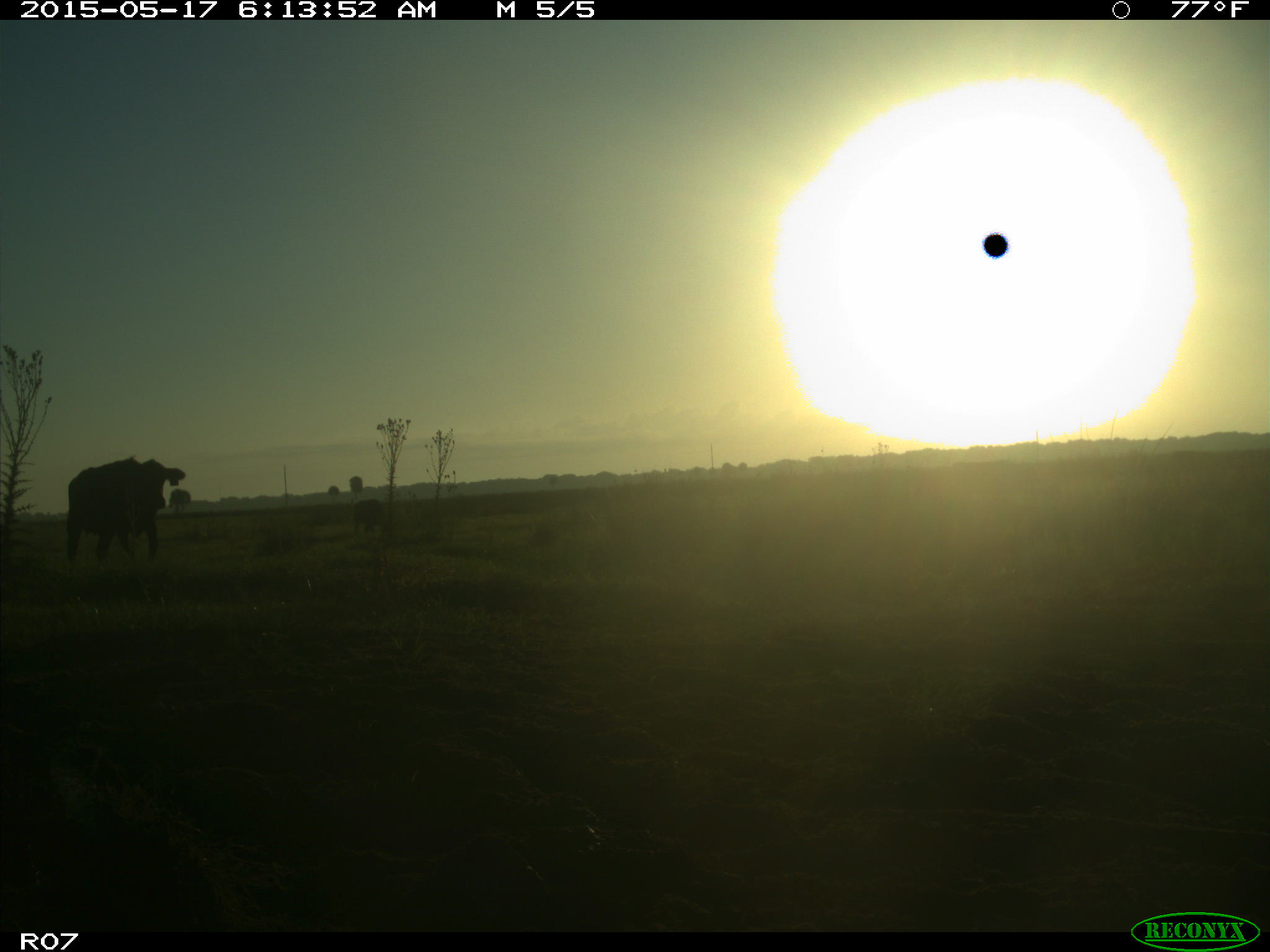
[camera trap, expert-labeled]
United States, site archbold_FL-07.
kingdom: Animalia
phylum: Chordata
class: Mammalia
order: Artiodactyla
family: Bovidae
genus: Bos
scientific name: Bos taurus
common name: domestic cow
Bos taurus (domestic cow).